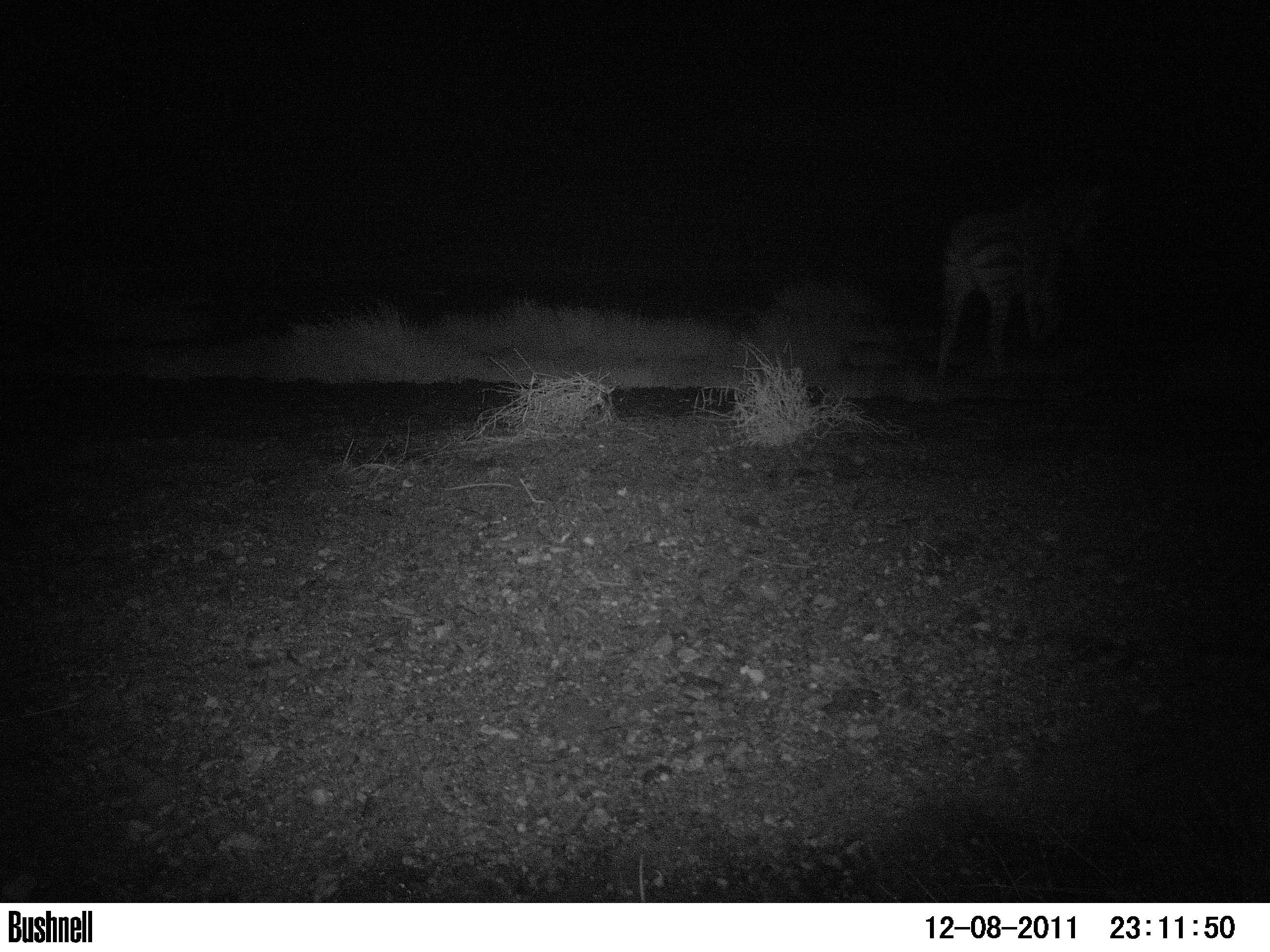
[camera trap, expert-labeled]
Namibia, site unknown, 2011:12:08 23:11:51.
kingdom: Animalia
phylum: Chordata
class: Mammalia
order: Perissodactyla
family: Equidae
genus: Equus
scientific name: Equus zebra hartmannae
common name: hartmann's mountain zebra